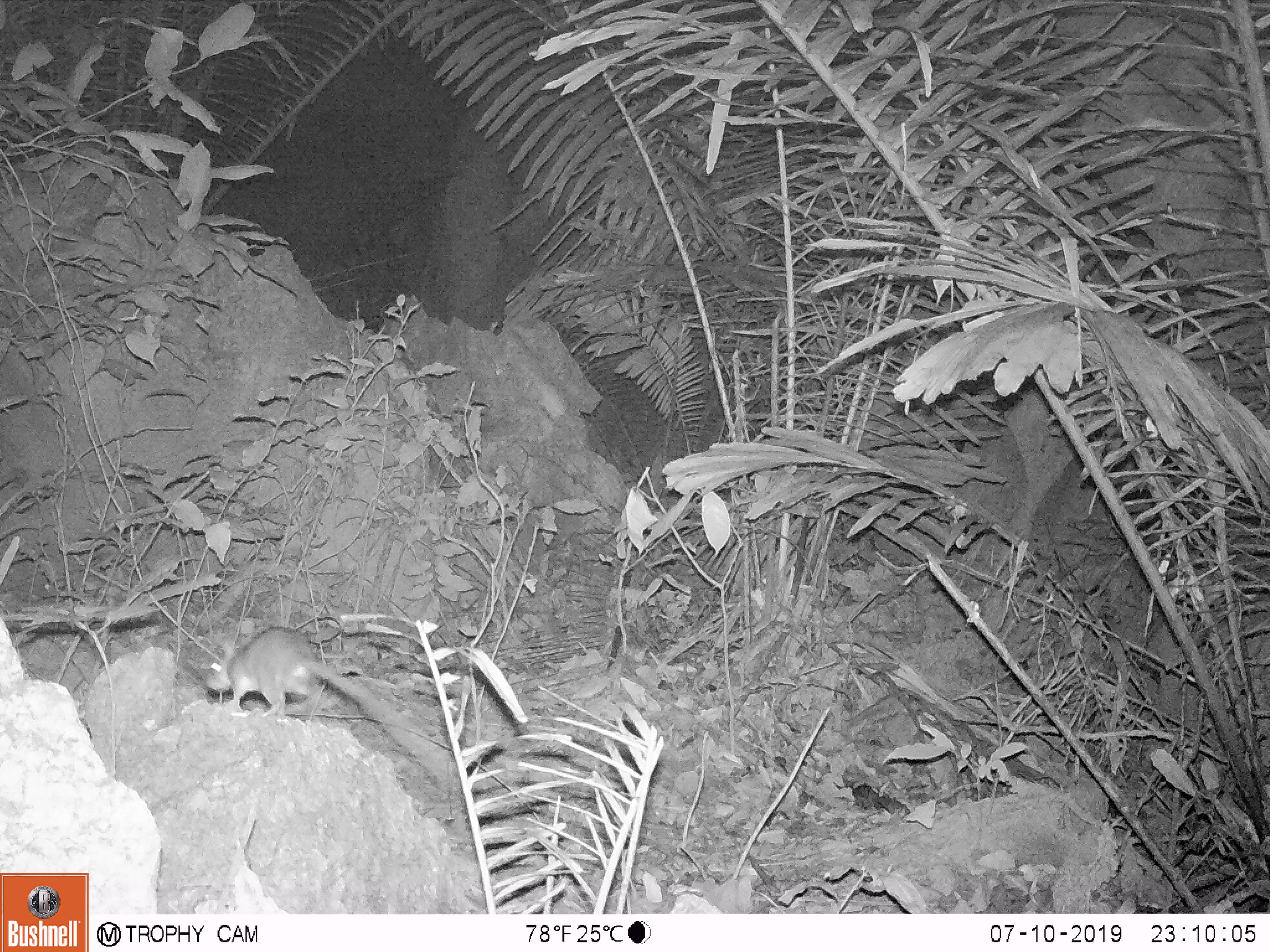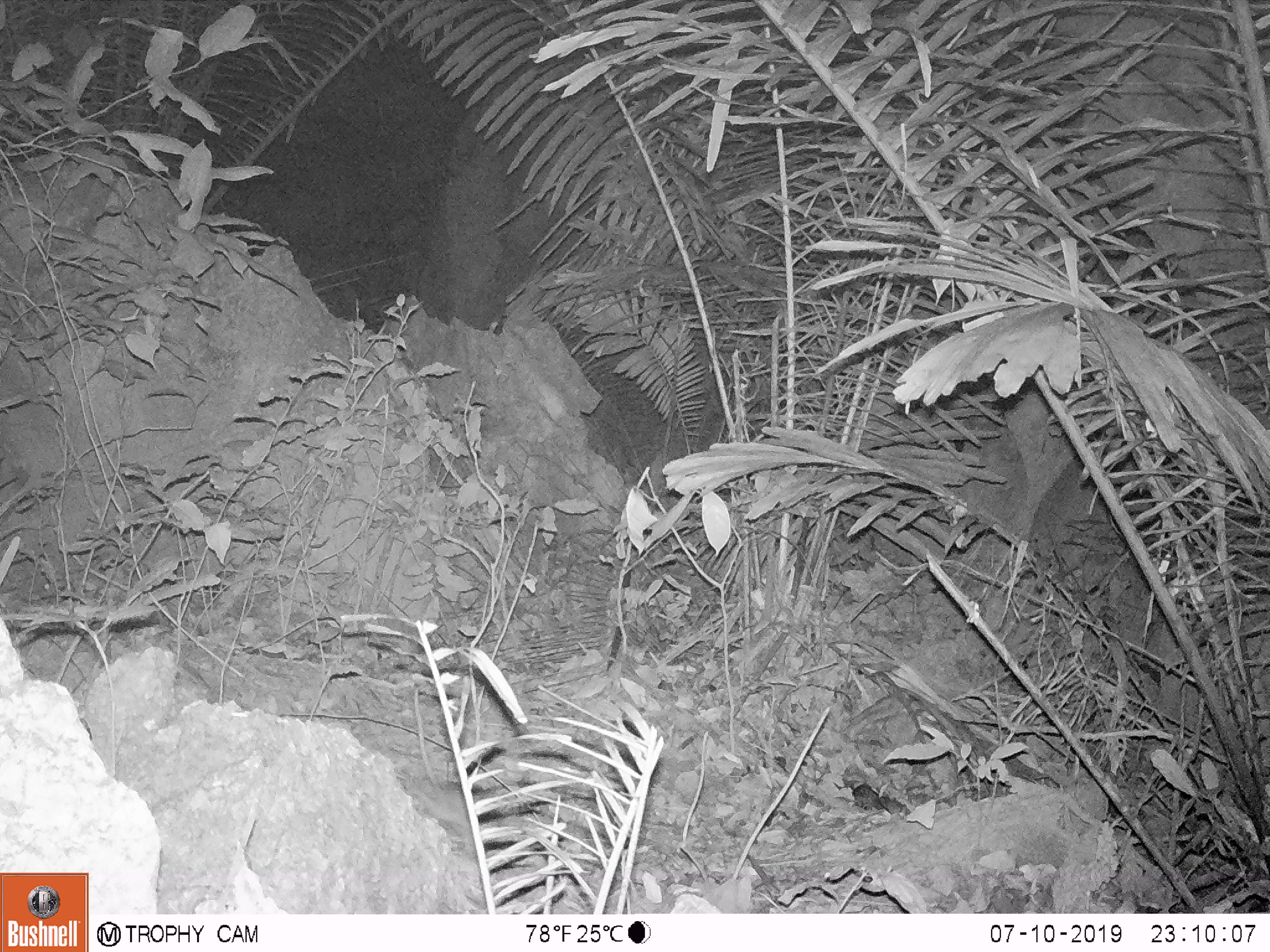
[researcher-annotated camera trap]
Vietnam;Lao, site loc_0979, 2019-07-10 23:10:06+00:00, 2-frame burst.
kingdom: Animalia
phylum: Chordata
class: Mammalia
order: Rodentia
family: Muridae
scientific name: Muridae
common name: old-world mice and rats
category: unidentified murid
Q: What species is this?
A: Unidentified murid (old-world mice and rats) (Muridae).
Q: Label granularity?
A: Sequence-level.